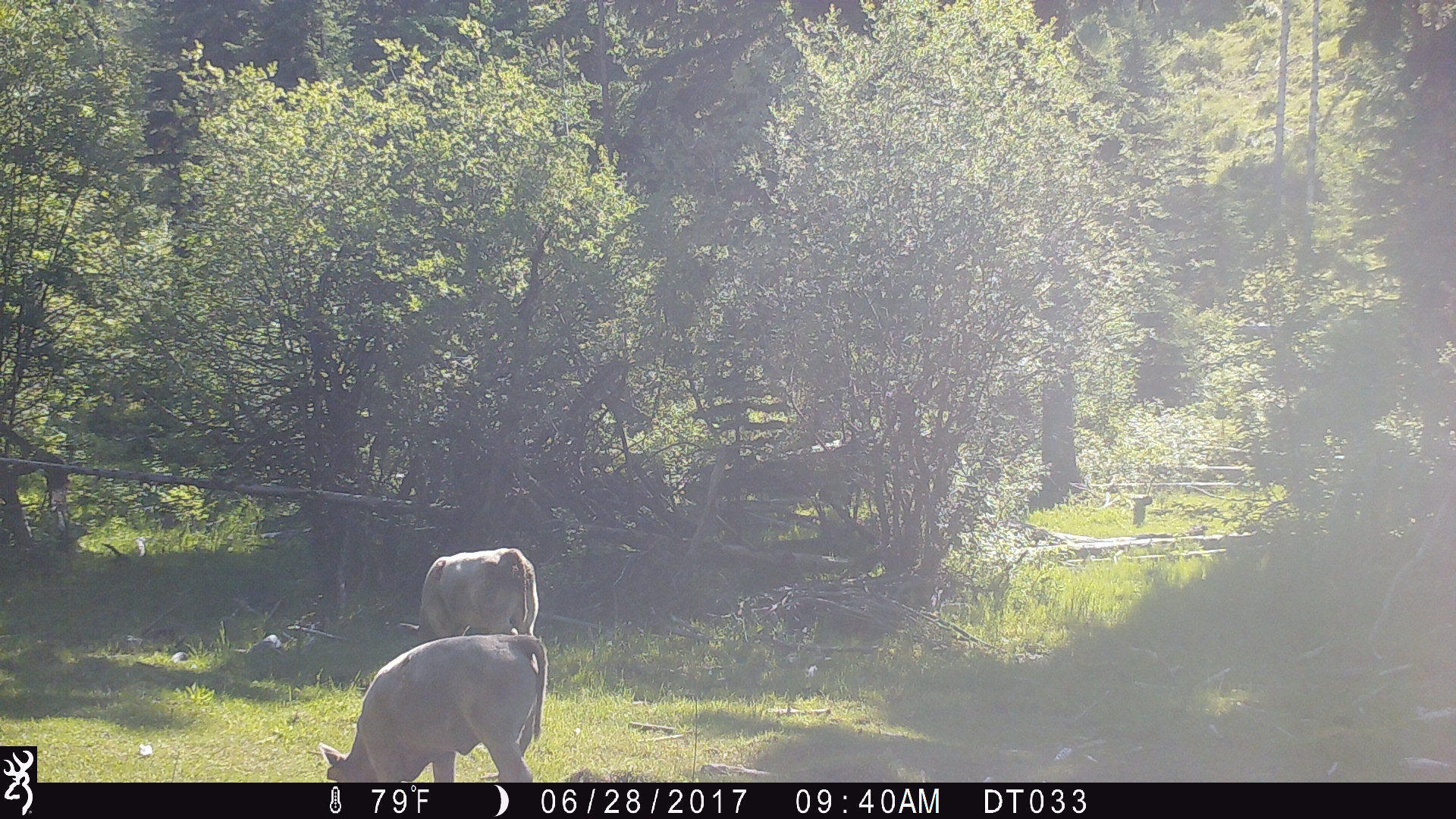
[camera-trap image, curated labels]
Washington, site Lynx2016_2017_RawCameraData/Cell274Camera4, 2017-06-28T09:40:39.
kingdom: Animalia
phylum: Chordata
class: Mammalia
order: Artiodactyla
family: Bovidae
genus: Bos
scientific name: Bos taurus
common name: domestic cattle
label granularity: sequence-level